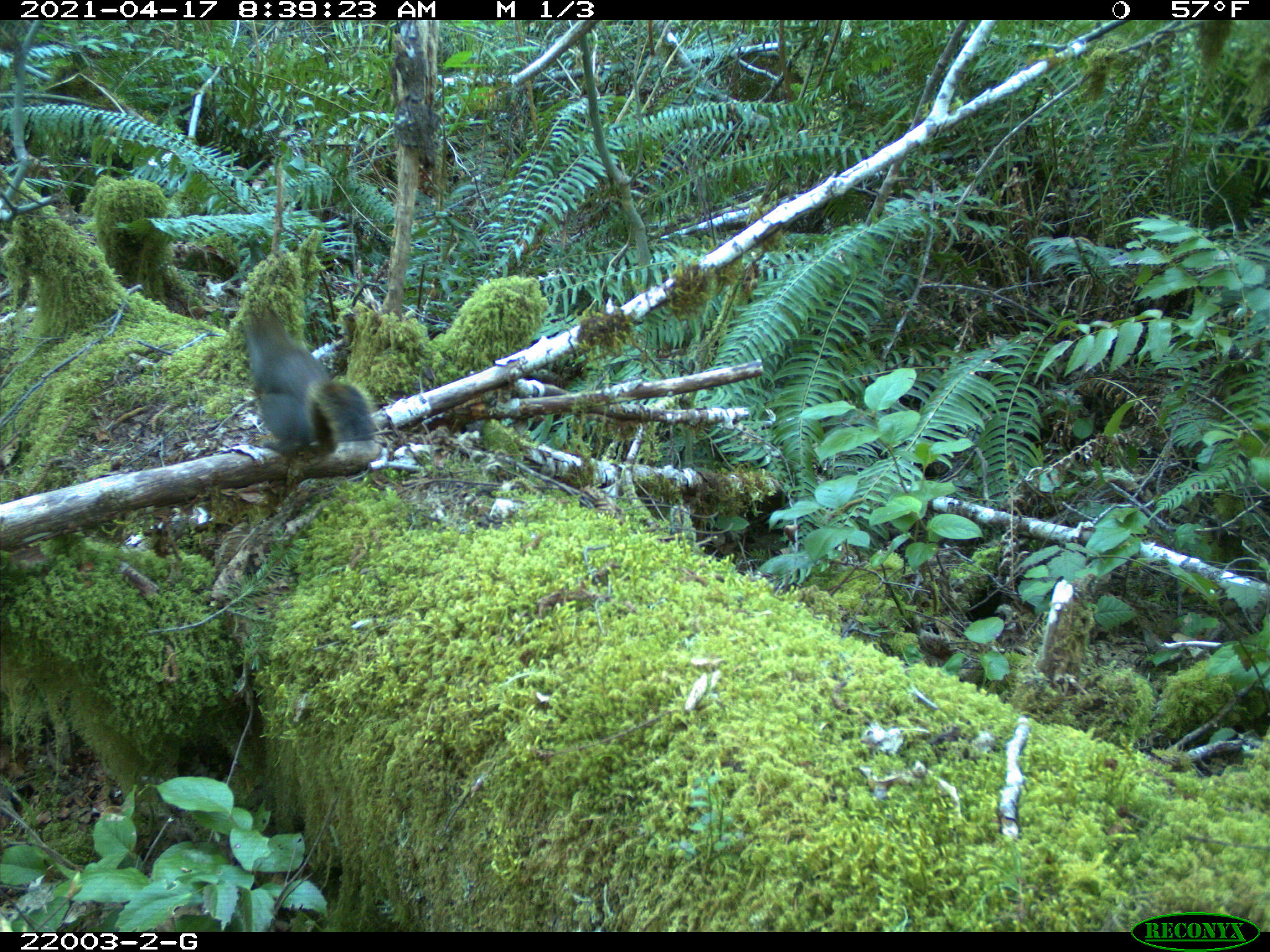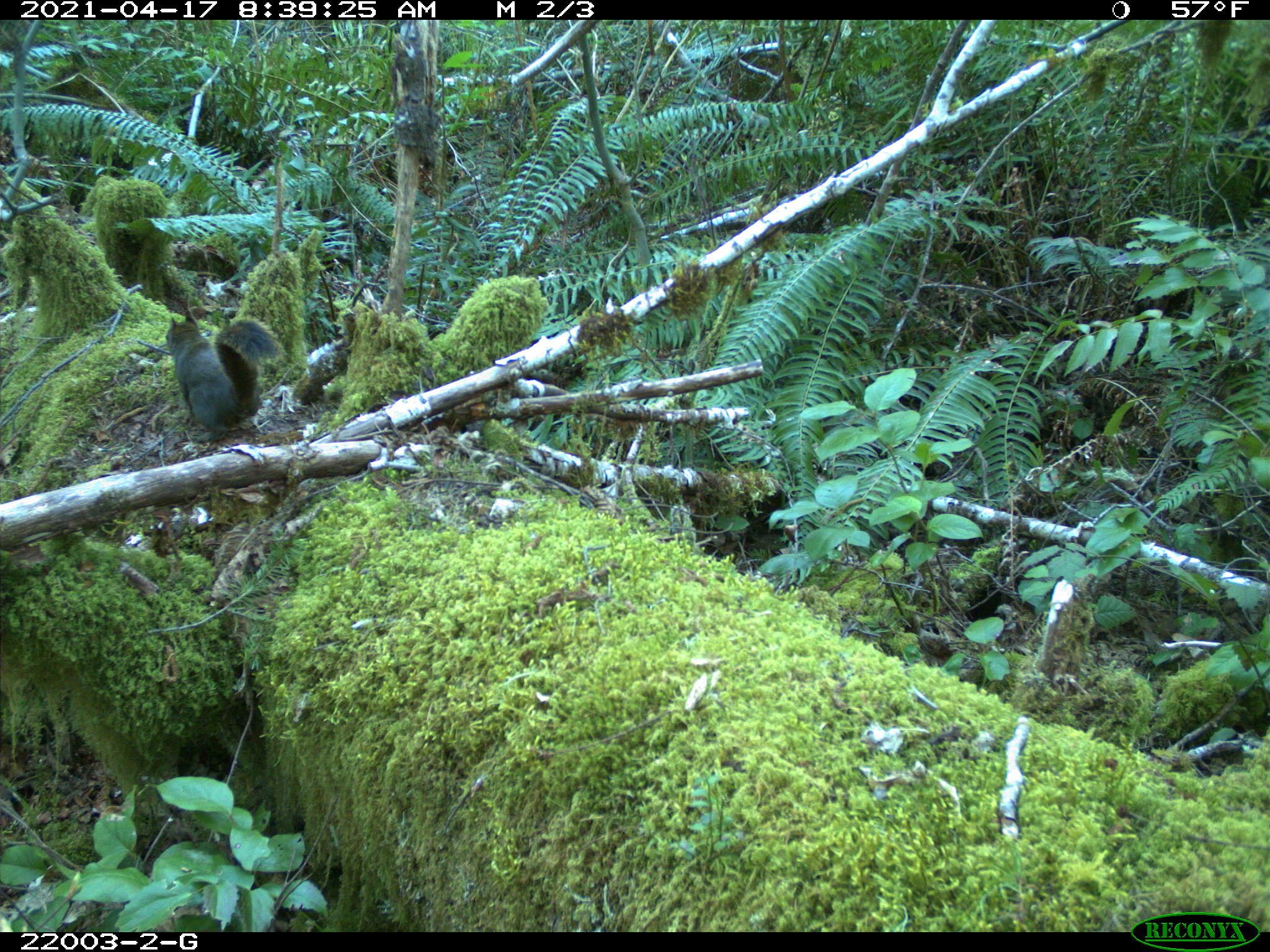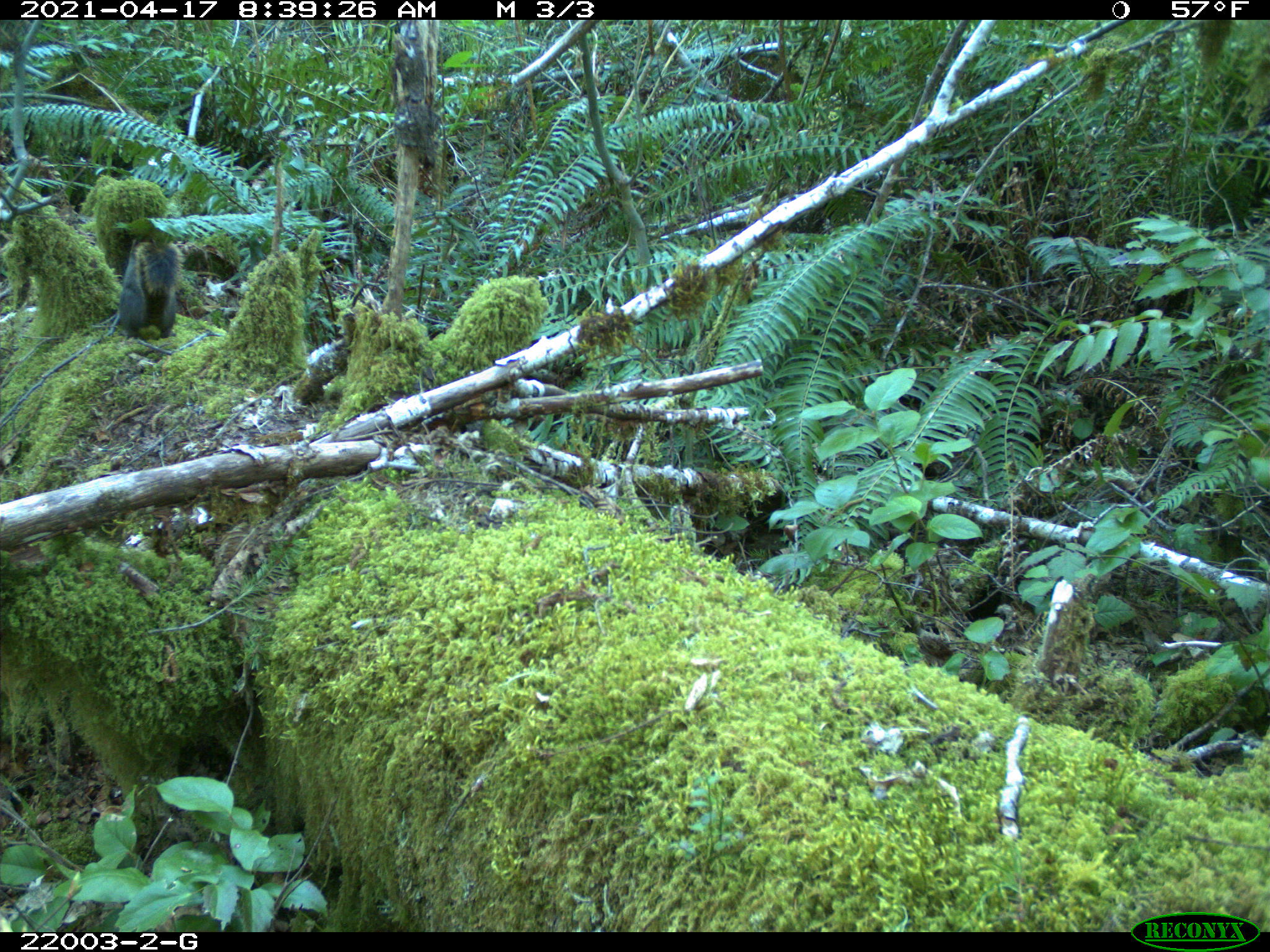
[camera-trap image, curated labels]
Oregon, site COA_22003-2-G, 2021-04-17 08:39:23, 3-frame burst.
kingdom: Animalia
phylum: Chordata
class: Mammalia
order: Rodentia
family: Sciuridae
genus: Tamiasciurus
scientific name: Tamiasciurus douglasii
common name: douglas squirrel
Douglas squirrel (Tamiasciurus douglasii).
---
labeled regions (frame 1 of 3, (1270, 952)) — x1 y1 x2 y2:
douglas squirrel: 235 301 385 474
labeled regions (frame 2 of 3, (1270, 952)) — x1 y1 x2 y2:
douglas squirrel: 163 301 288 452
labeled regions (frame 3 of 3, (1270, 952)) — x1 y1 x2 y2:
douglas squirrel: 113 232 187 347